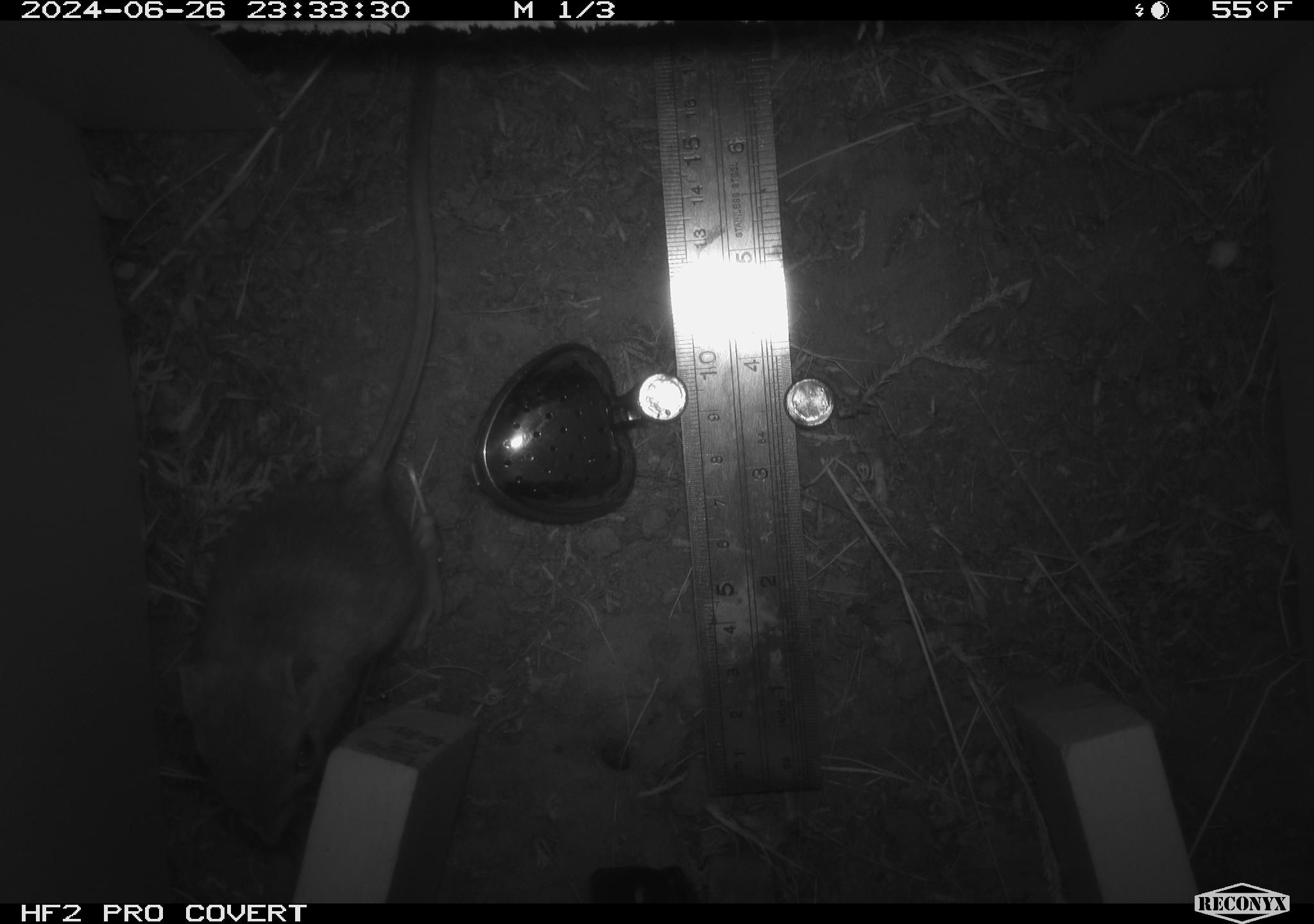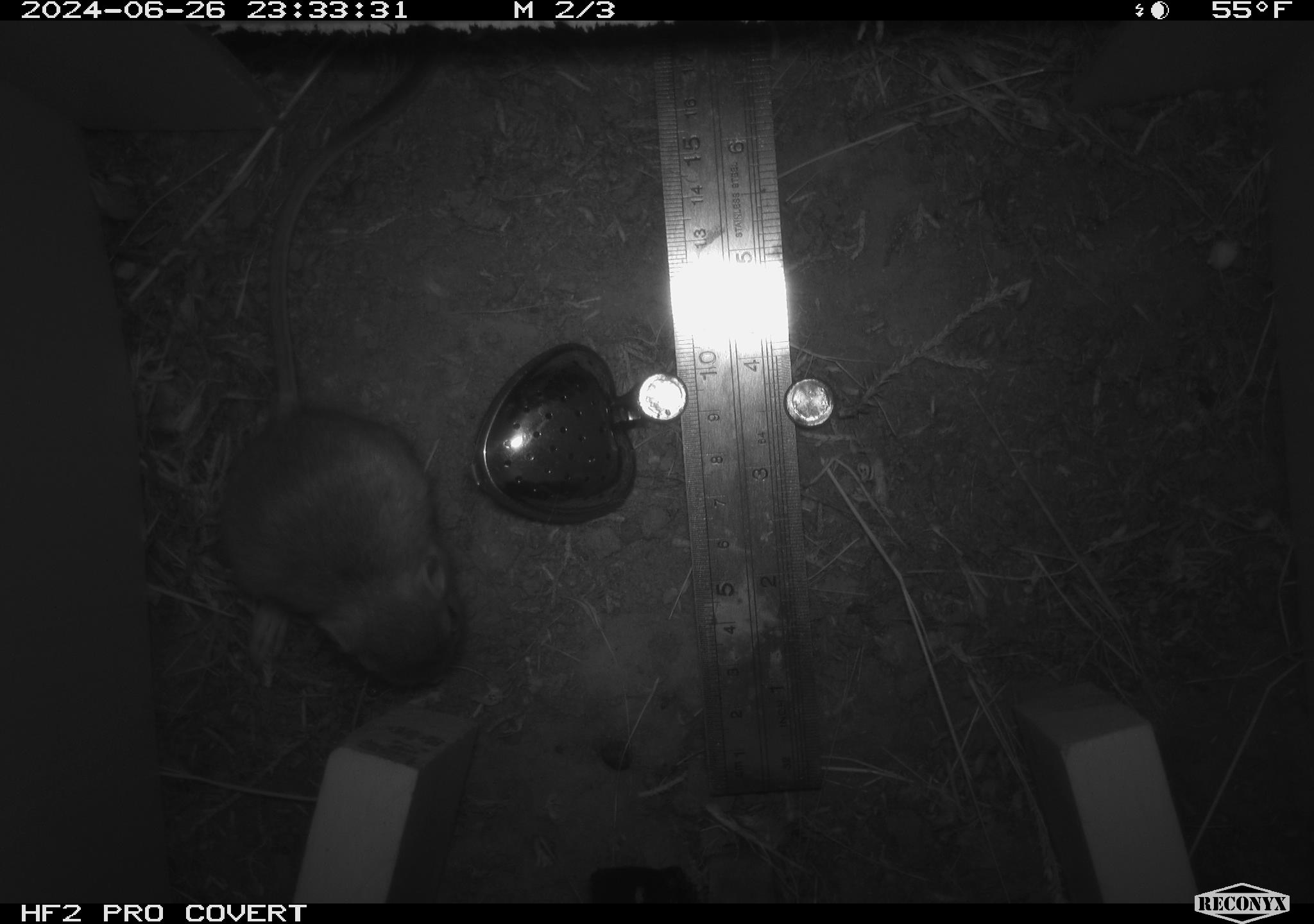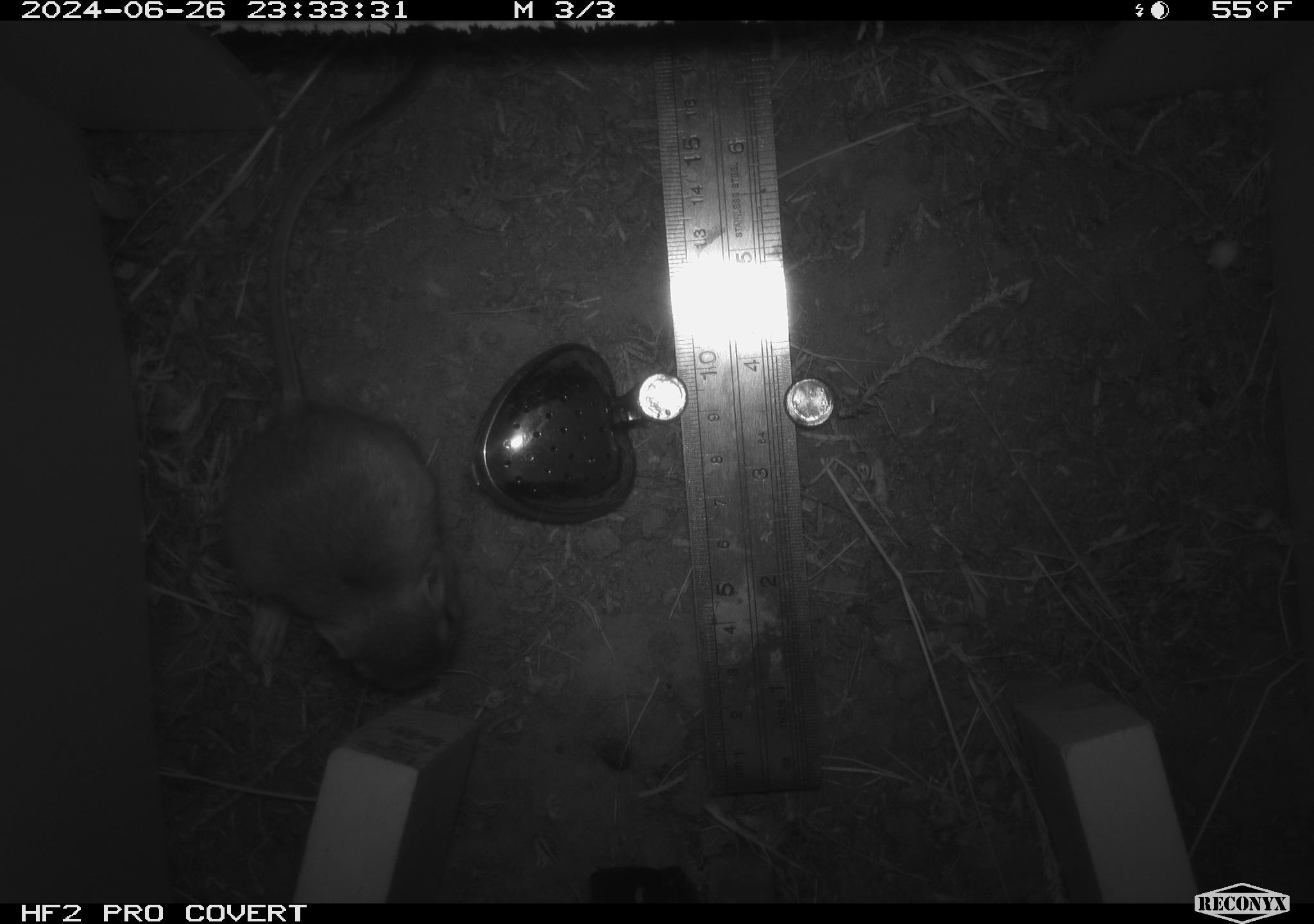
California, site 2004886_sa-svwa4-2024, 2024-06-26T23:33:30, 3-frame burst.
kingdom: Animalia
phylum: Chordata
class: Mammalia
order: Rodentia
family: Heteromyidae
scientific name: Heteromyidae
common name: kangaroo rats and pocket mice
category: heteromyidae family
Heteromyidae family (kangaroo rats and pocket mice) (Heteromyidae).